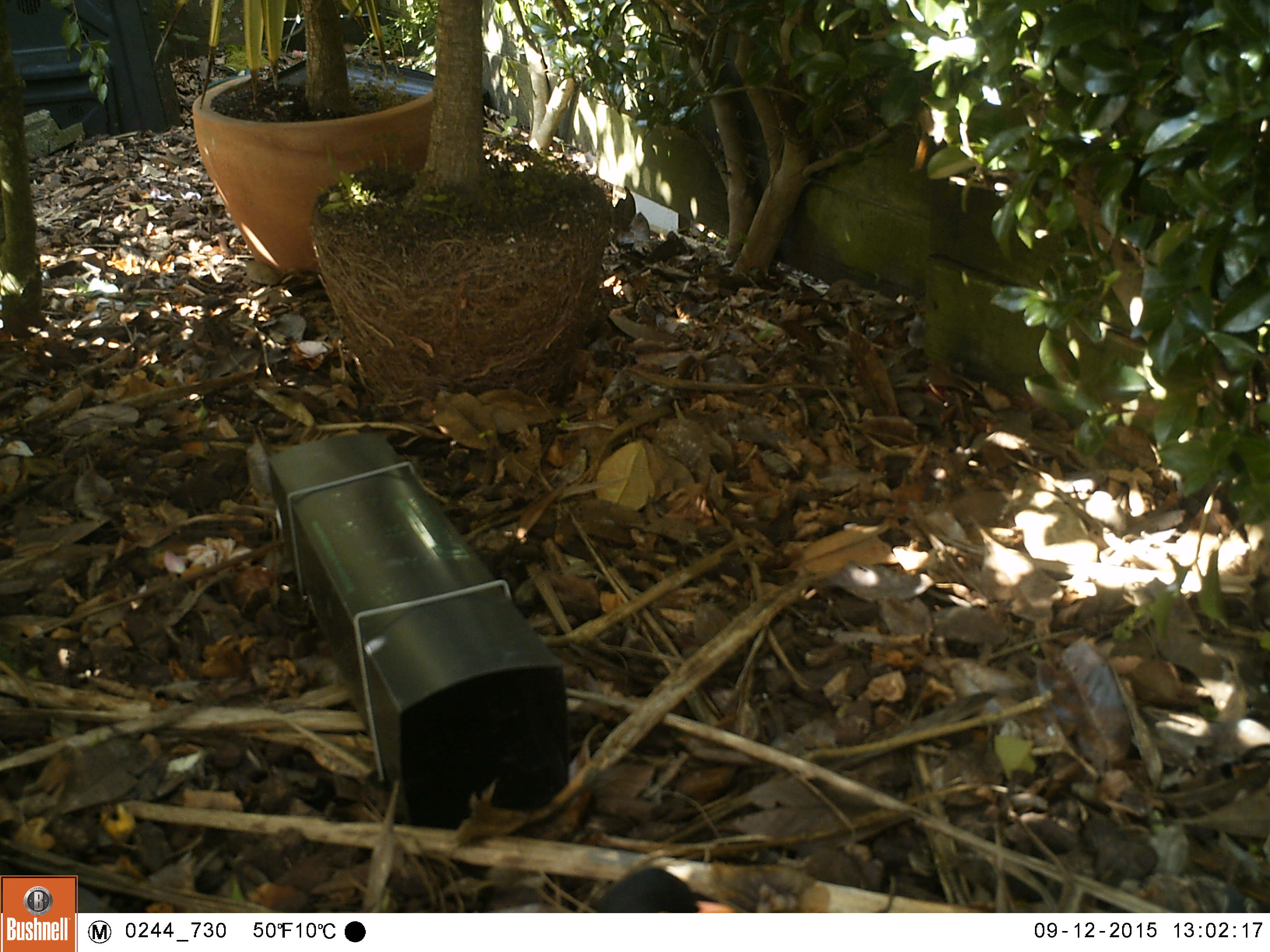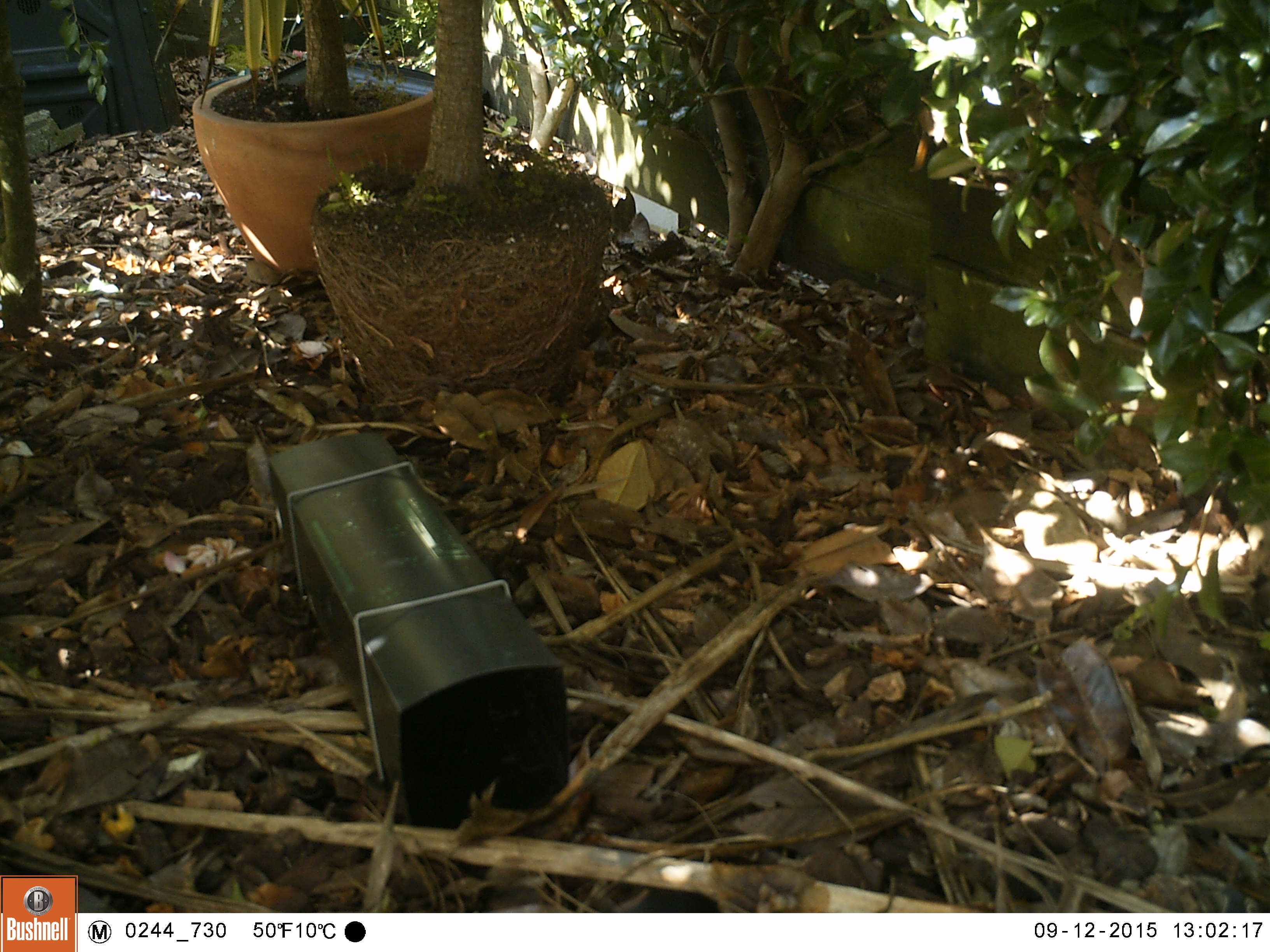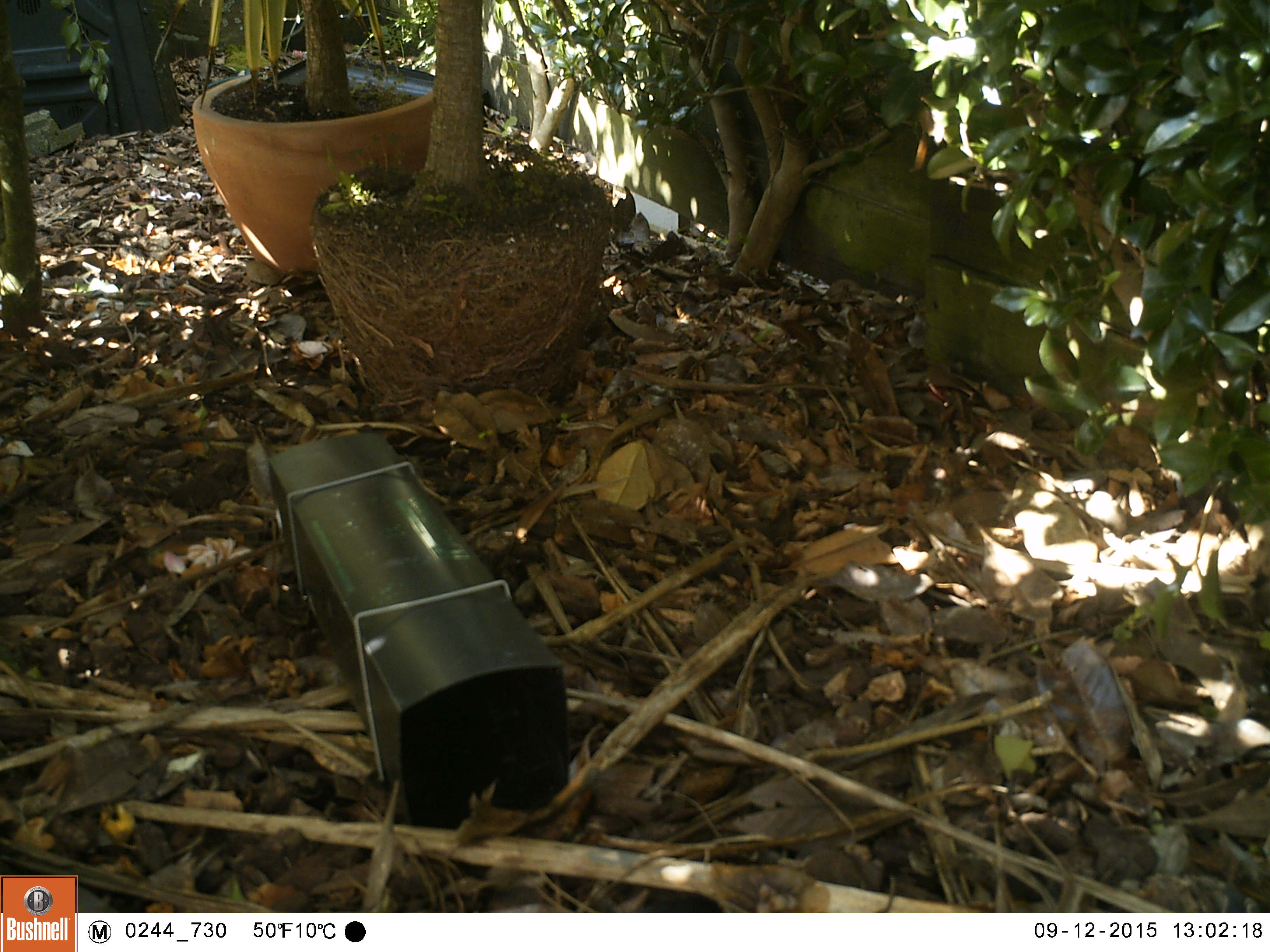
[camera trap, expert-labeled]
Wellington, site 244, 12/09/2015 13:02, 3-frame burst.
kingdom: Animalia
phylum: Chordata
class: Aves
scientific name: Aves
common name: bird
Bird (Aves).